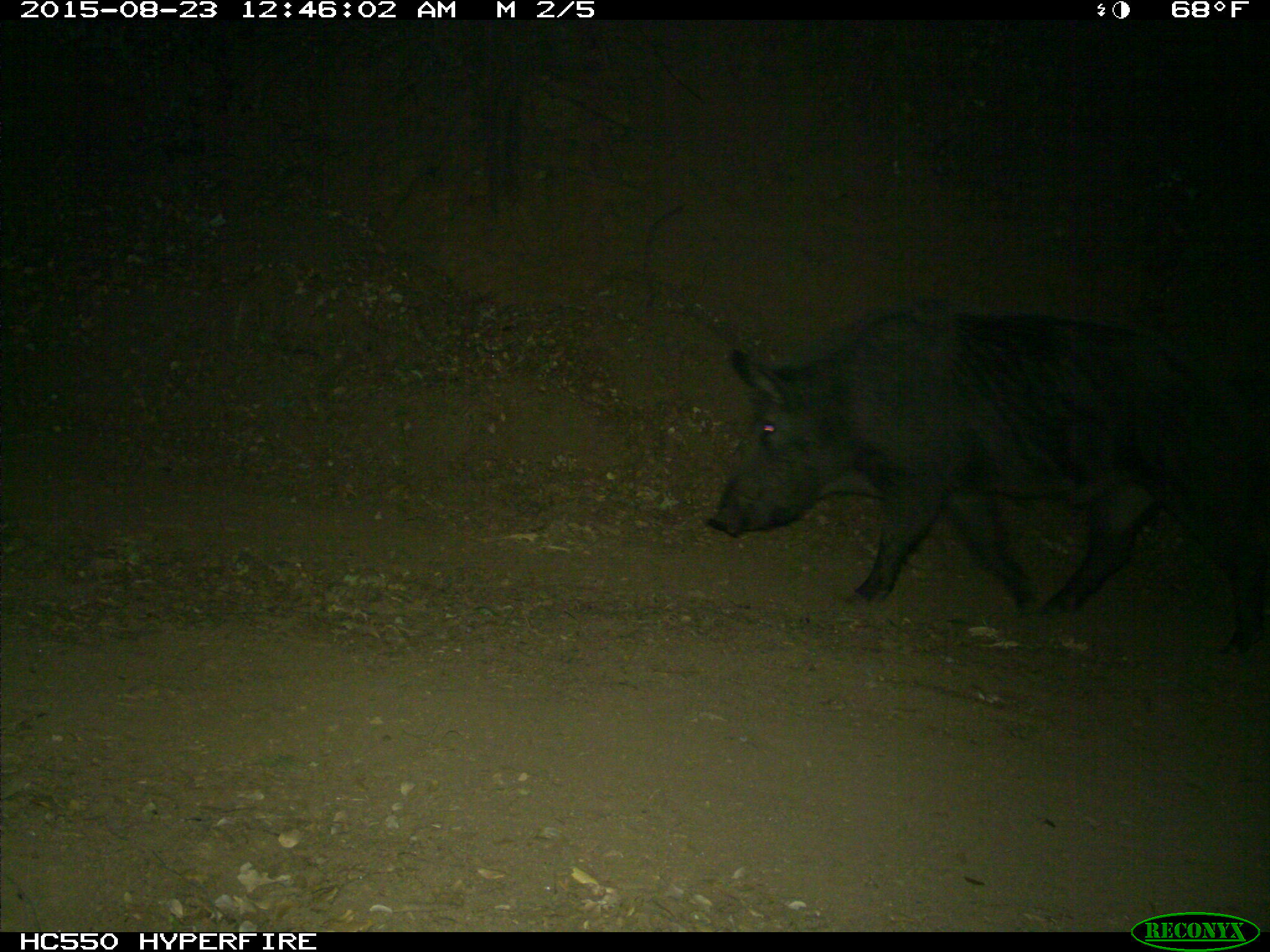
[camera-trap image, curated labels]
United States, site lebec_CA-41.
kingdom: Animalia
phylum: Chordata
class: Mammalia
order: Artiodactyla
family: Suidae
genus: Sus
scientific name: Sus scrofa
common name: wild boar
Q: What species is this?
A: Sus scrofa (wild boar).